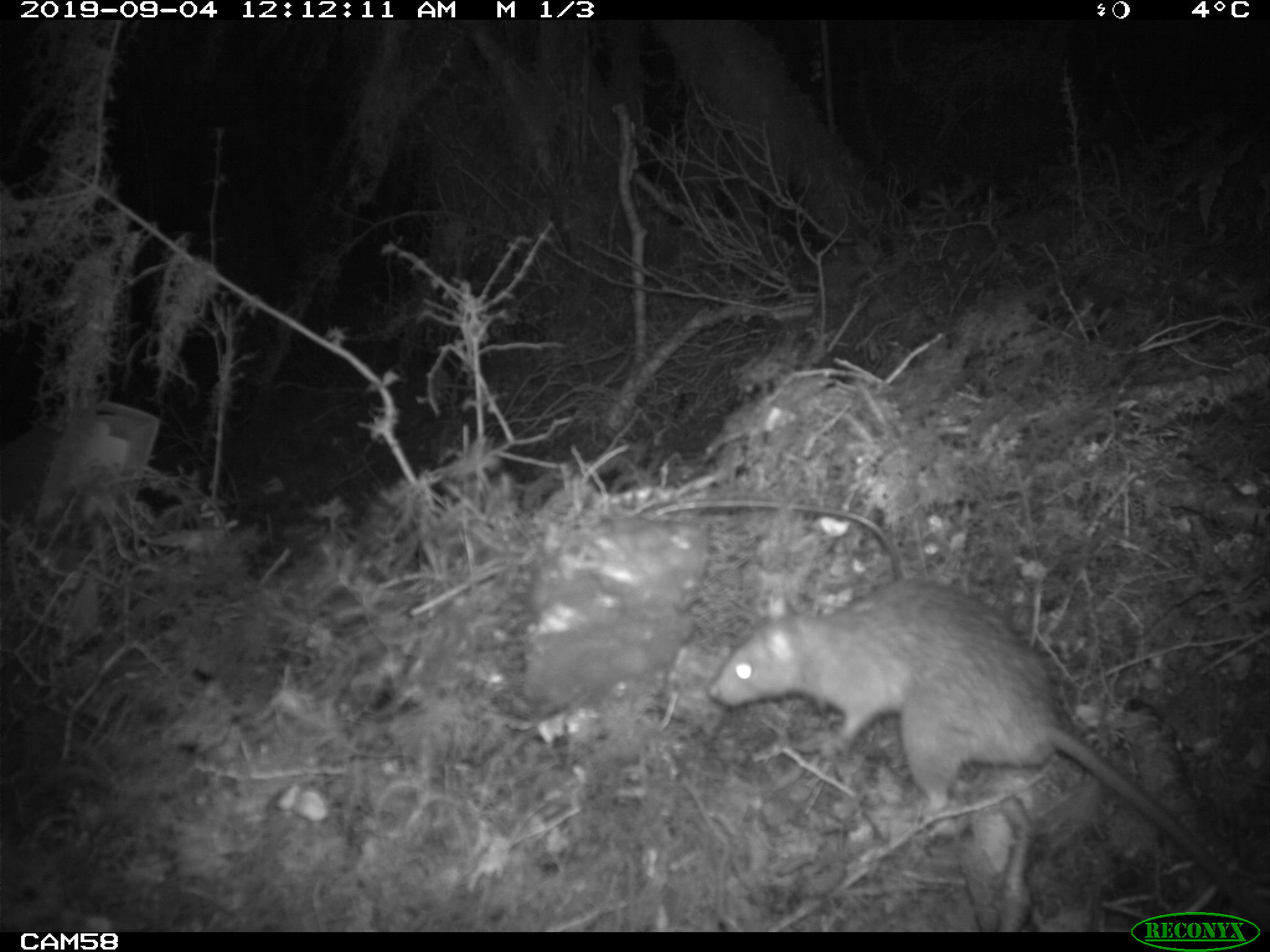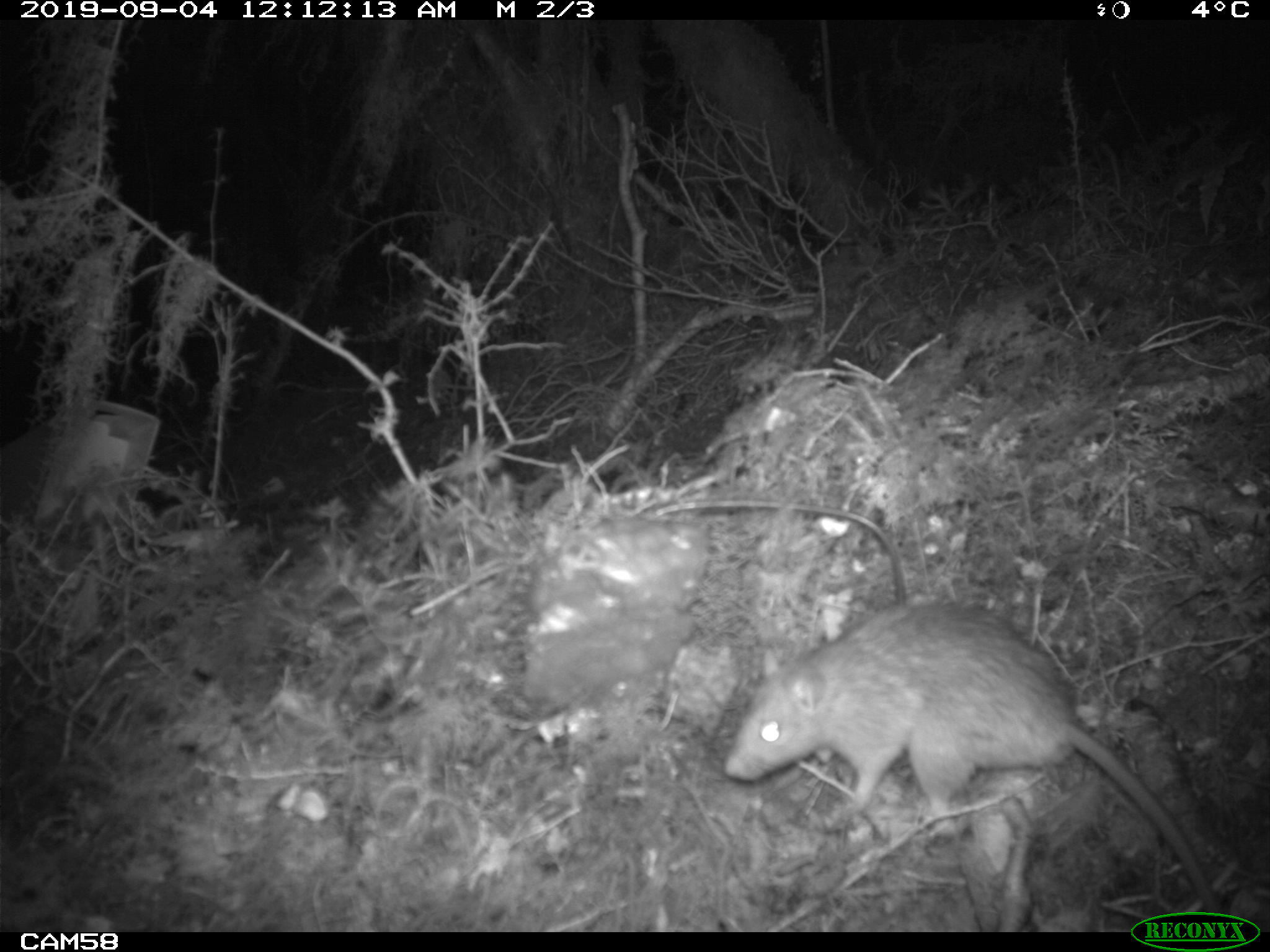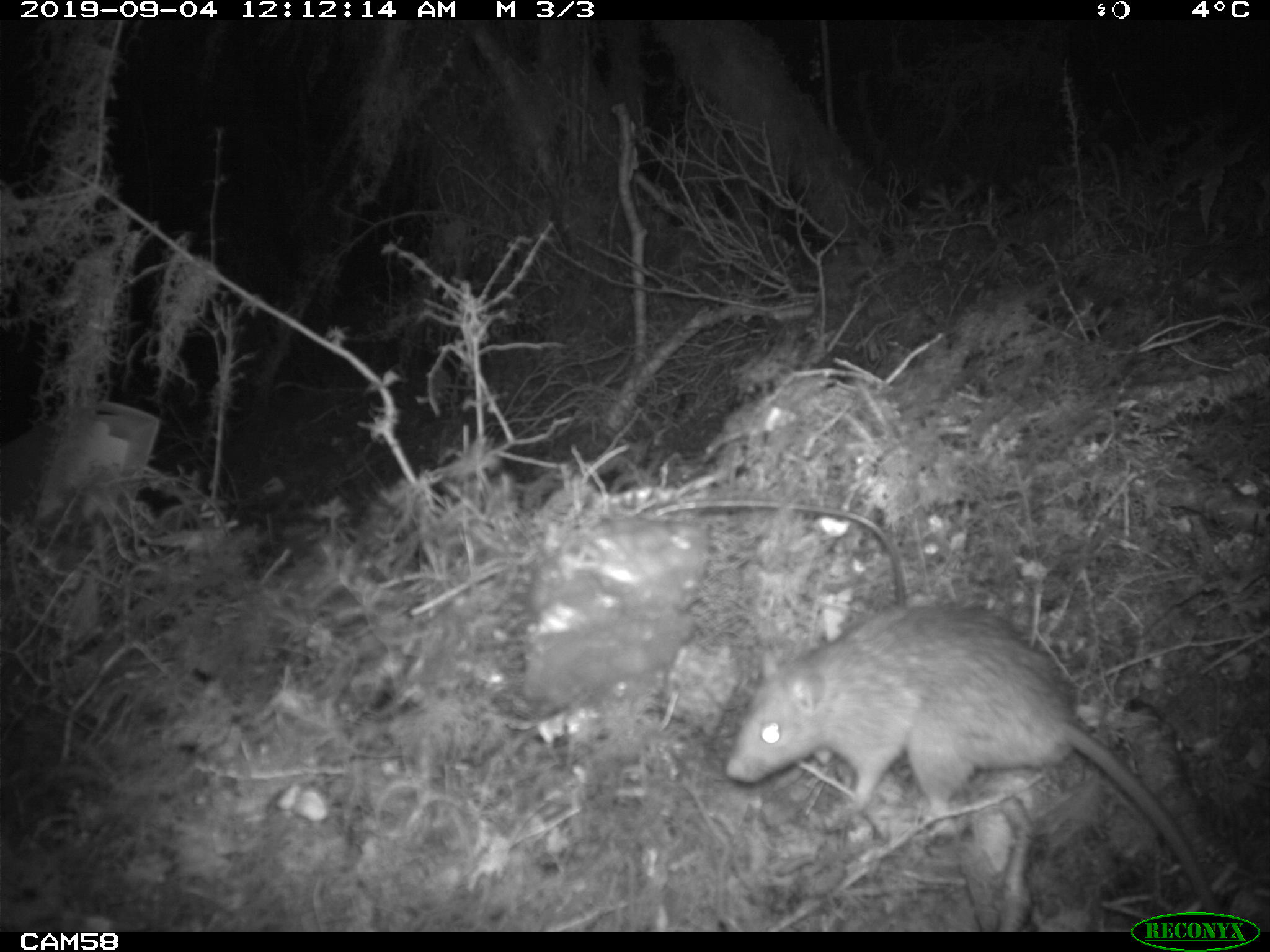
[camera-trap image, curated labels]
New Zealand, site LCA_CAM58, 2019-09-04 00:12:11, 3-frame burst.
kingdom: Animalia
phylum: Chordata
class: Mammalia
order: Rodentia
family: Muridae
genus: Rattus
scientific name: Rattus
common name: rat